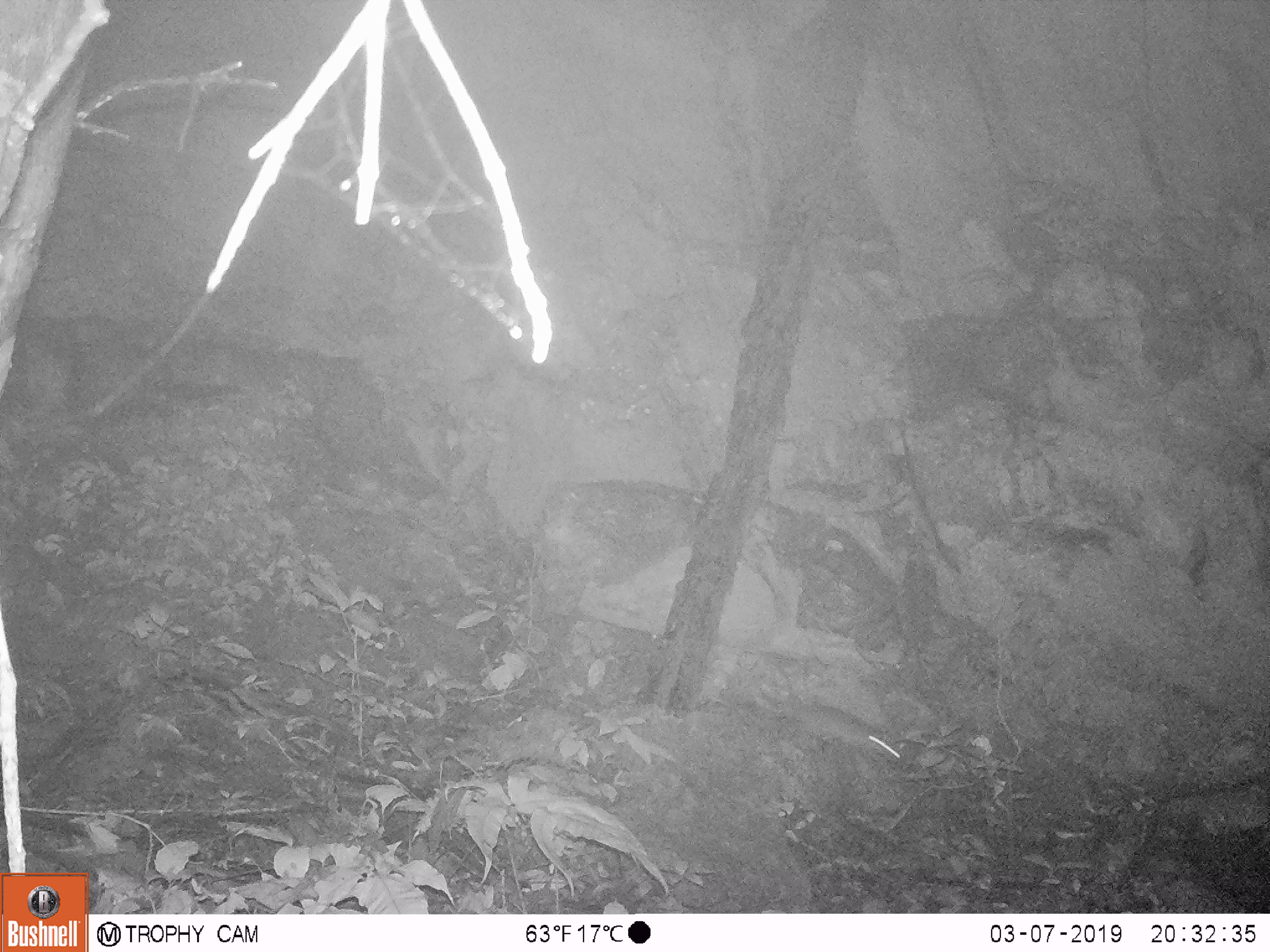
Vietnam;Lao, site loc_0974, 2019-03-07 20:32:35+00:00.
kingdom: Animalia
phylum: Chordata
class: Mammalia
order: Rodentia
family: Muridae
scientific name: Muridae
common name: old-world mice and rats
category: unidentified murid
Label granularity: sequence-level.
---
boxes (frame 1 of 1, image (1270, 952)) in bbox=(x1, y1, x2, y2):
unidentified murid: bbox=(799, 703, 901, 763)